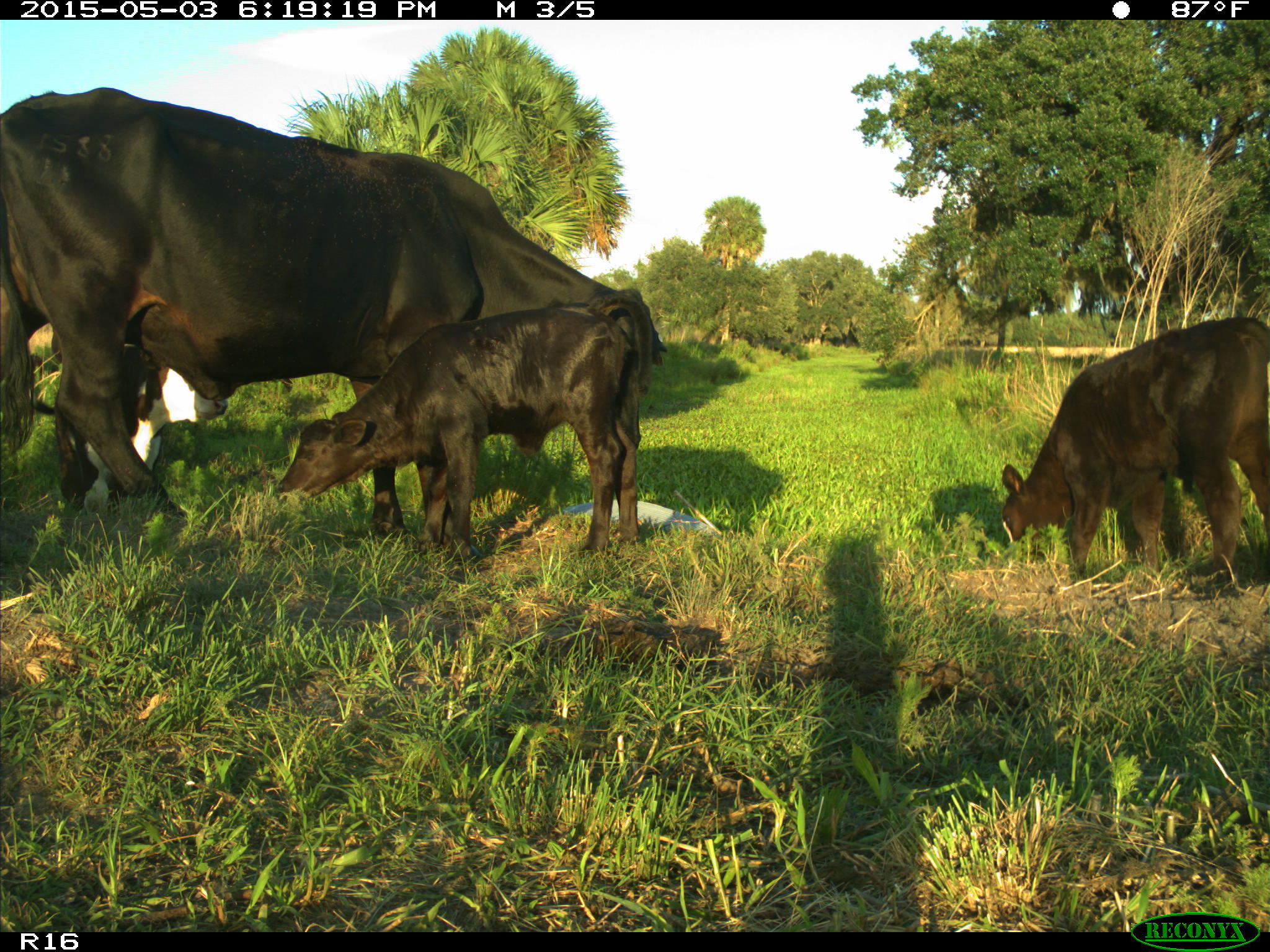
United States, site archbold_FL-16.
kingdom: Animalia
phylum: Chordata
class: Mammalia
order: Artiodactyla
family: Bovidae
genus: Bos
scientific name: Bos taurus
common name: domestic cow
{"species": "Bos taurus (domestic cow)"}